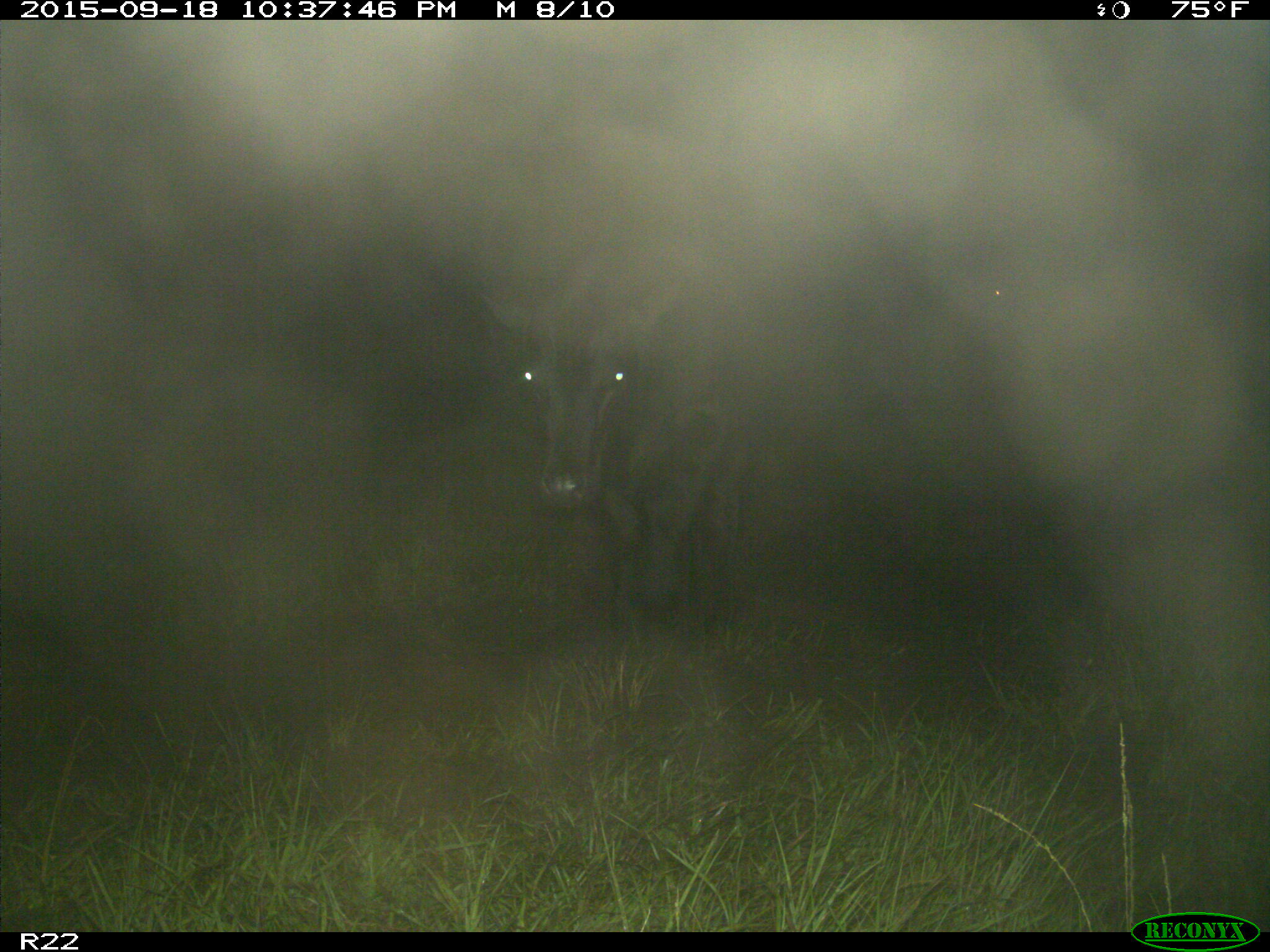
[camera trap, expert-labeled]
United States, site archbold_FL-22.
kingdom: Animalia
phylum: Chordata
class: Mammalia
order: Artiodactyla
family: Bovidae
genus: Bos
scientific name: Bos taurus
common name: domestic cow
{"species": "Bos taurus (domestic cow)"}